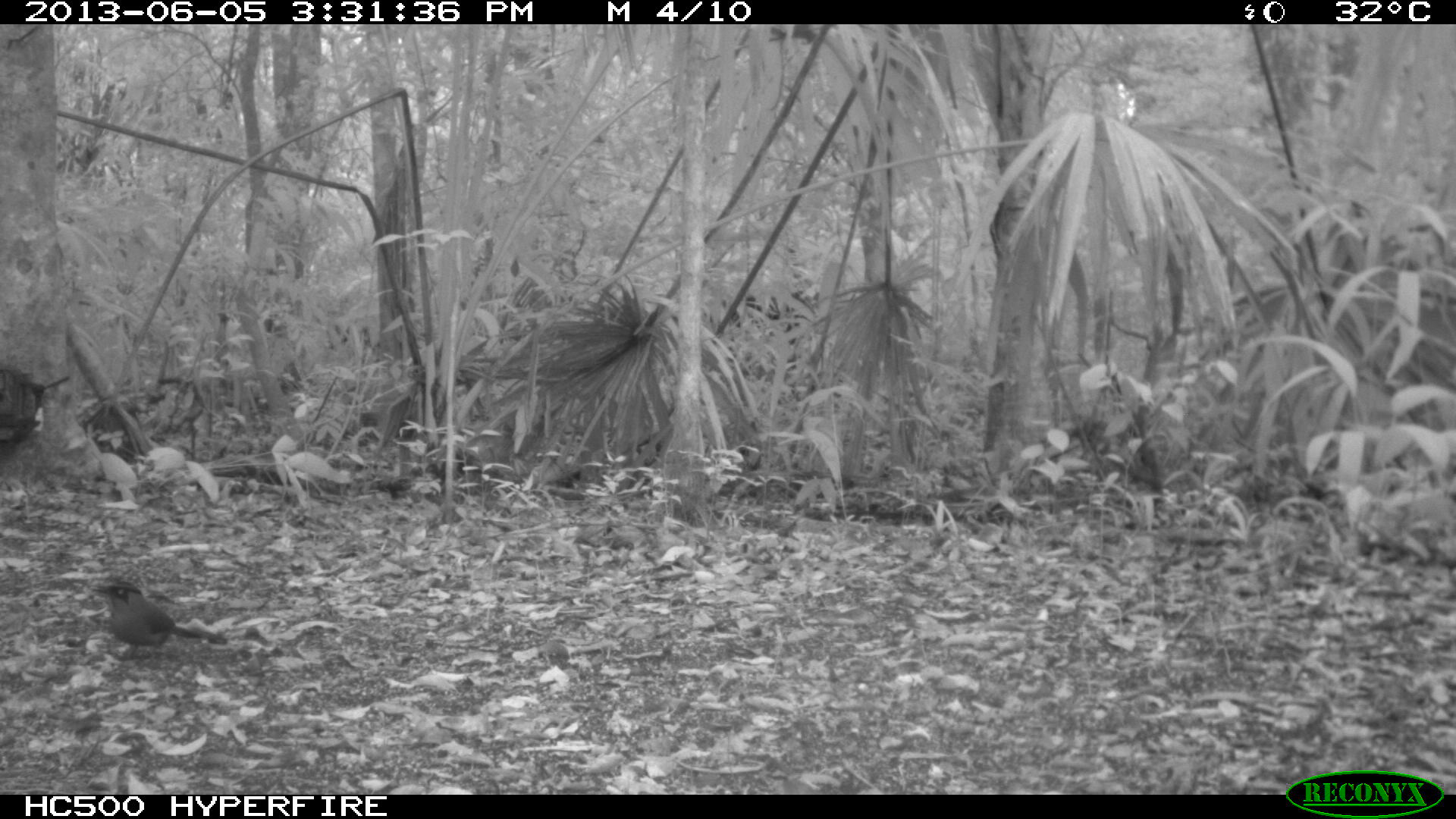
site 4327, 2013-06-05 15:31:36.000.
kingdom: Animalia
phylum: Chordata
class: Aves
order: Coraciiformes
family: Momotidae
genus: Momotus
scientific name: Momotus momota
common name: amazonian motmot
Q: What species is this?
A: Momotus momota (amazonian motmot).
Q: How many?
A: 1.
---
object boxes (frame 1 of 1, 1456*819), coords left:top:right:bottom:
momotus momota: 90:576:227:662